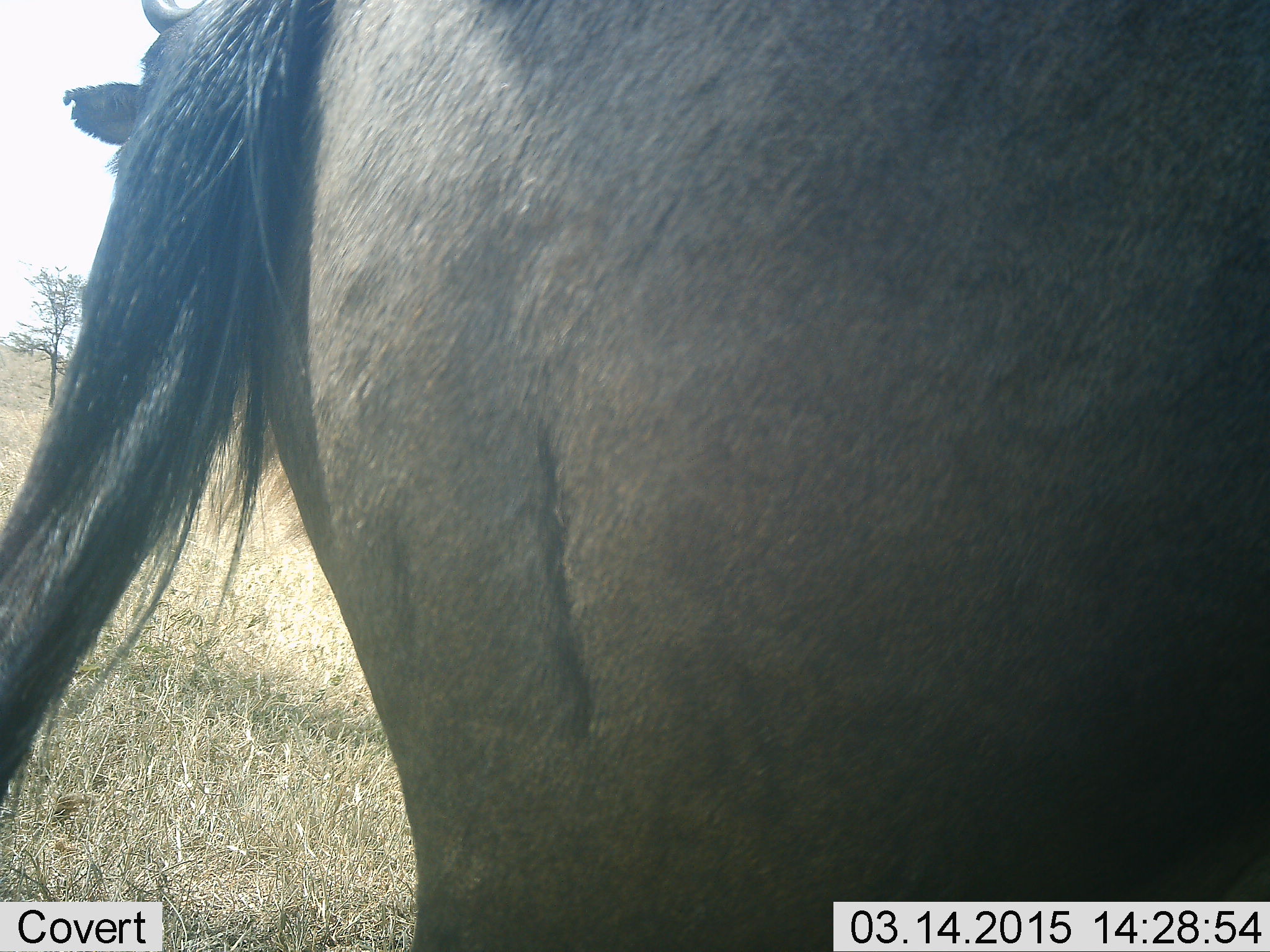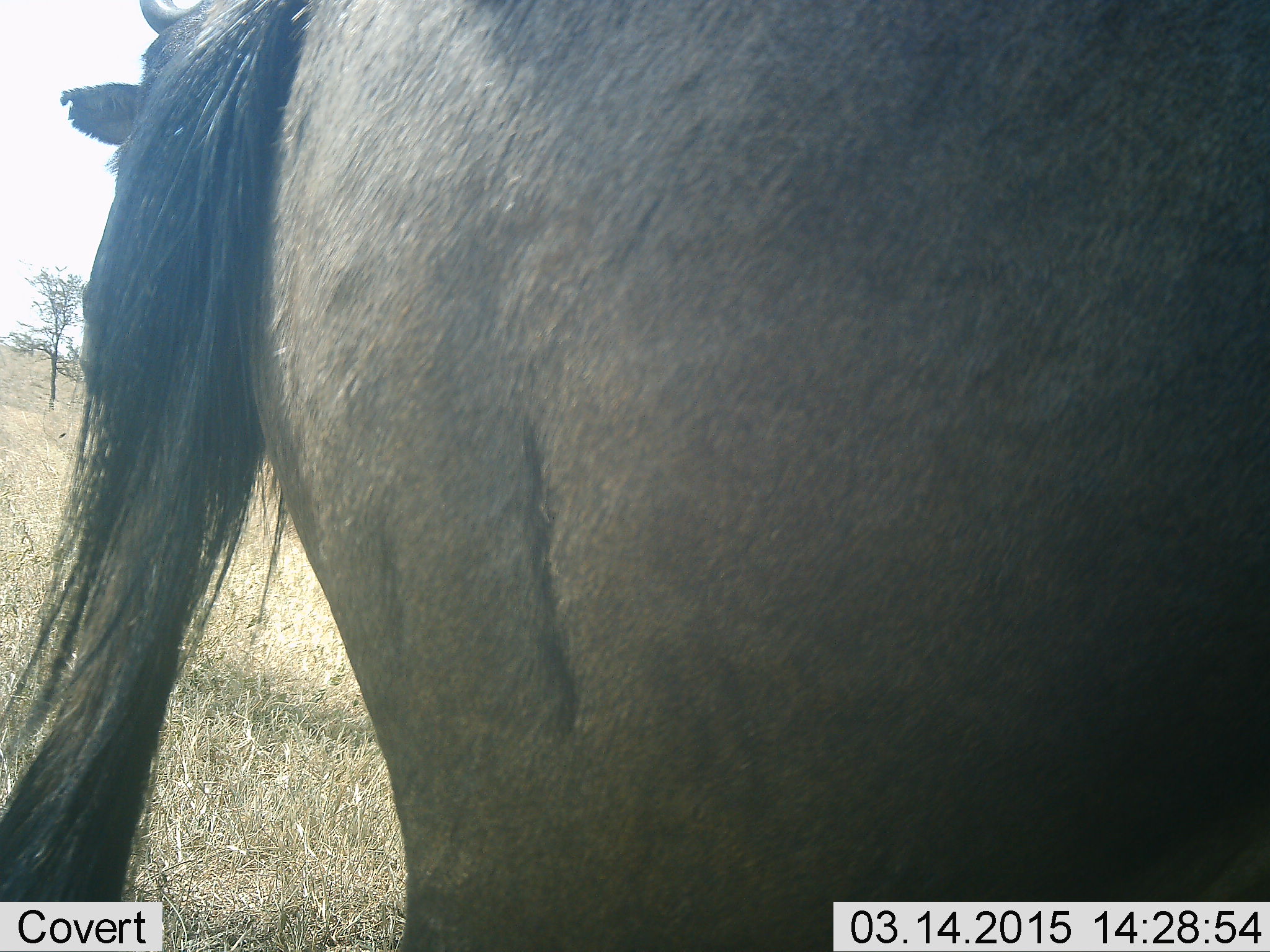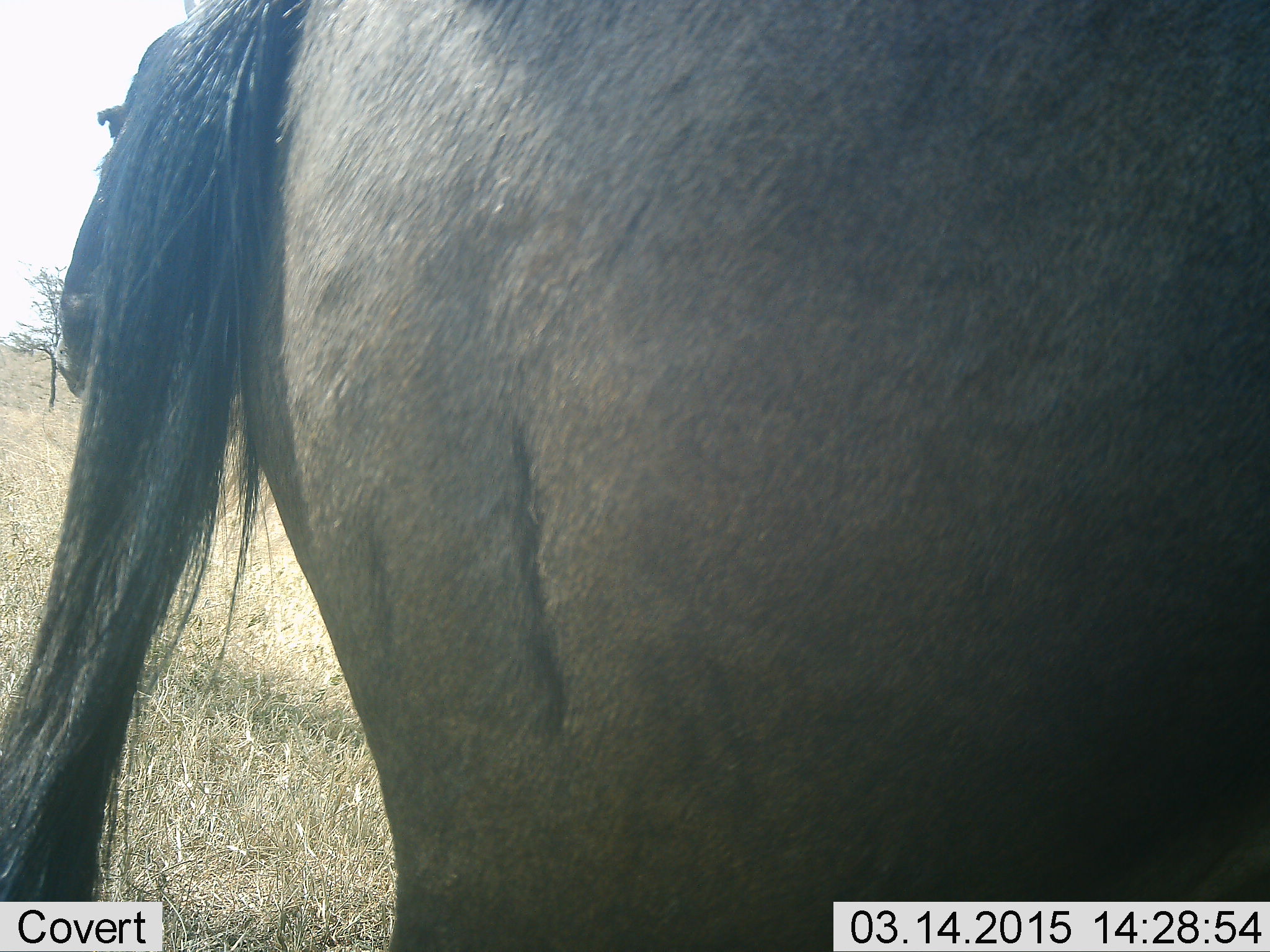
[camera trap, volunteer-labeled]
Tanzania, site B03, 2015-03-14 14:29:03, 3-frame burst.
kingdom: Animalia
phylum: Chordata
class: Mammalia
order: Artiodactyla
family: Bovidae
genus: Connochaetes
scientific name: Connochaetes taurinus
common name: blue wildebeest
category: wildebeest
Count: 2.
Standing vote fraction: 100%.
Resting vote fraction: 0%.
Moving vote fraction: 0%.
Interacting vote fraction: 0%.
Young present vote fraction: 0%.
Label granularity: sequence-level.